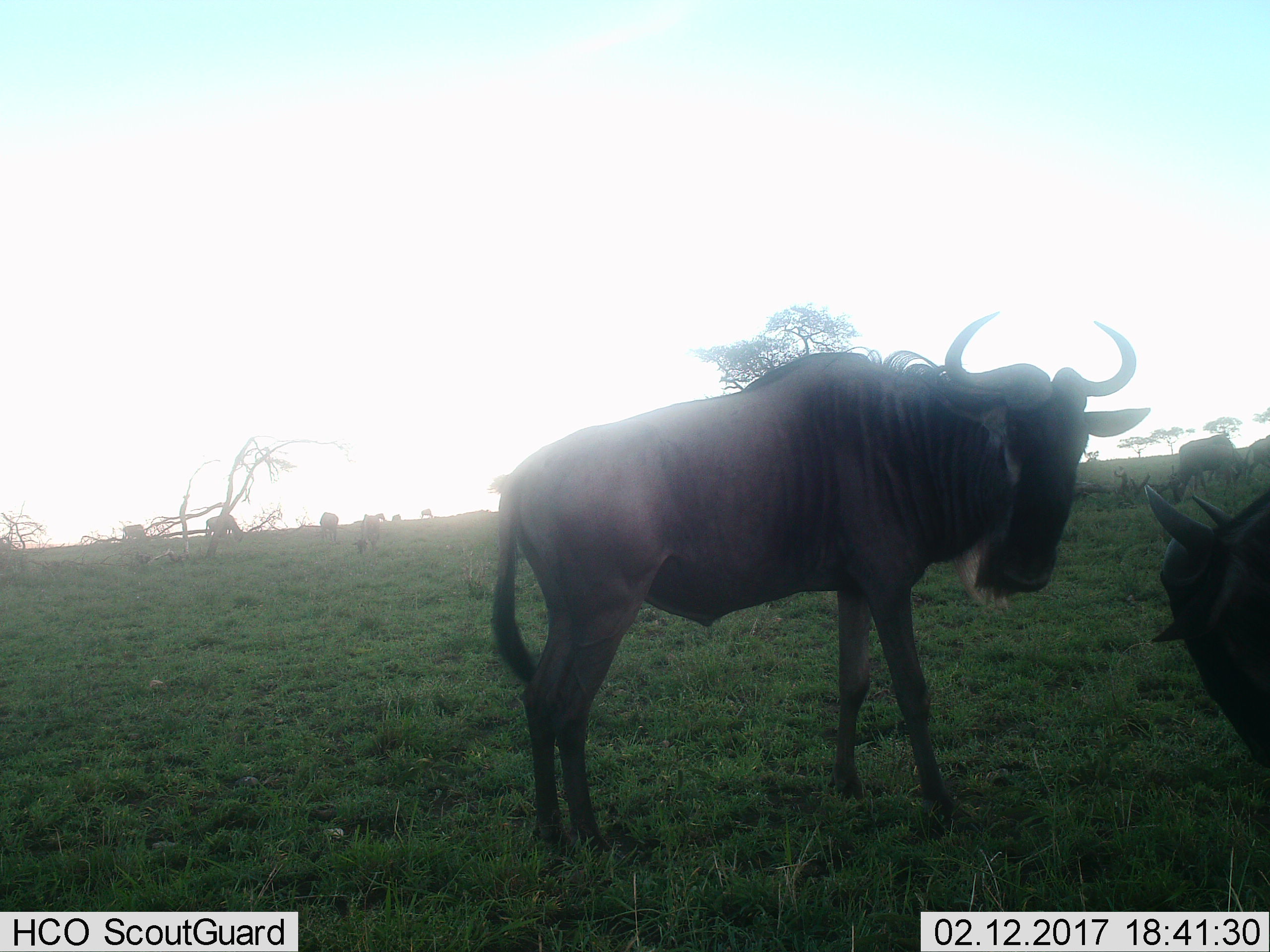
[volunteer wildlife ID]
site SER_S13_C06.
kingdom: Animalia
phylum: Chordata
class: Mammalia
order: Artiodactyla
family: Bovidae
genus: Connochaetes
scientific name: Connochaetes taurinus taurinus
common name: blue wildebeest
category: wildebeestblue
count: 10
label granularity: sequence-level